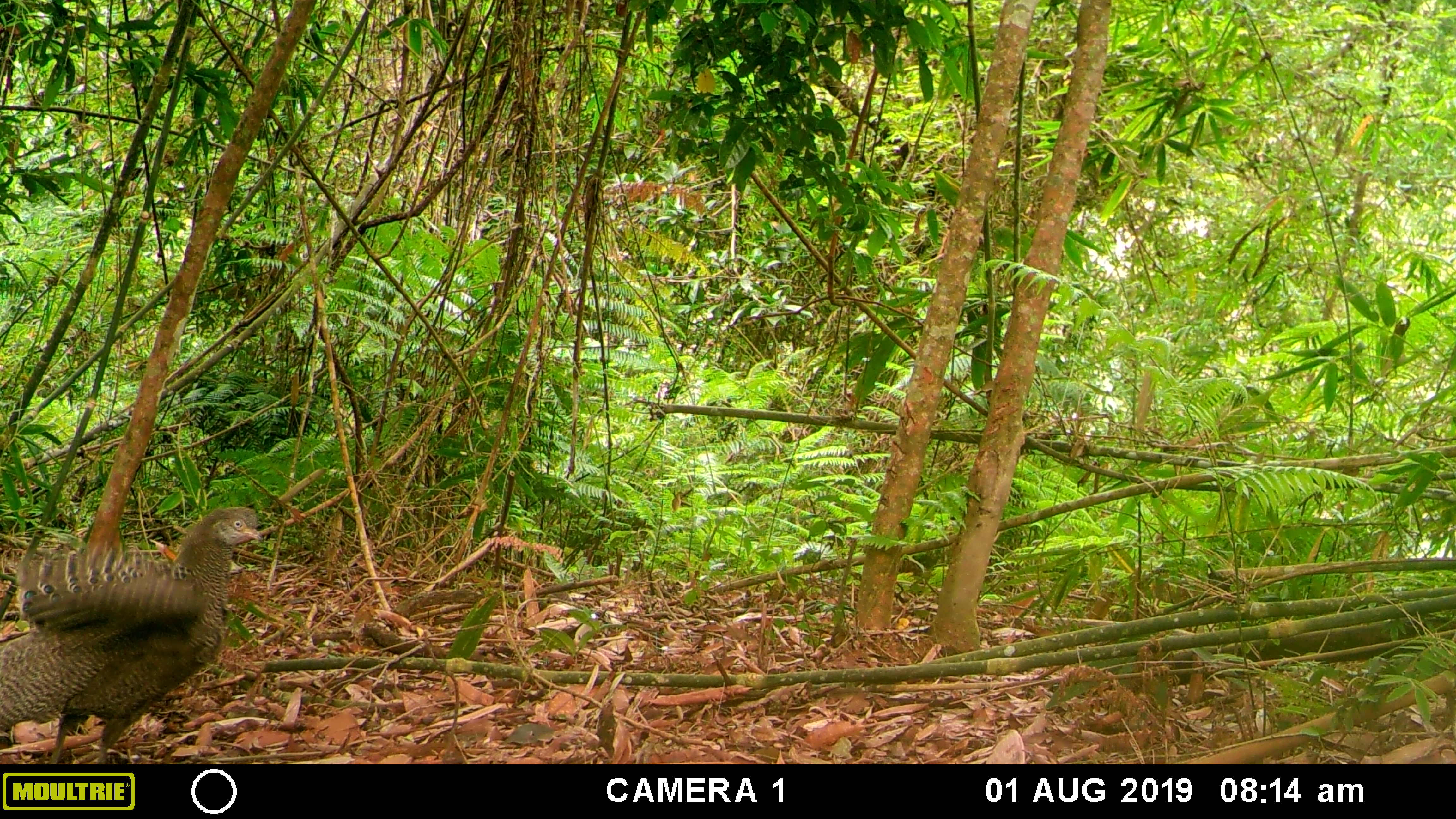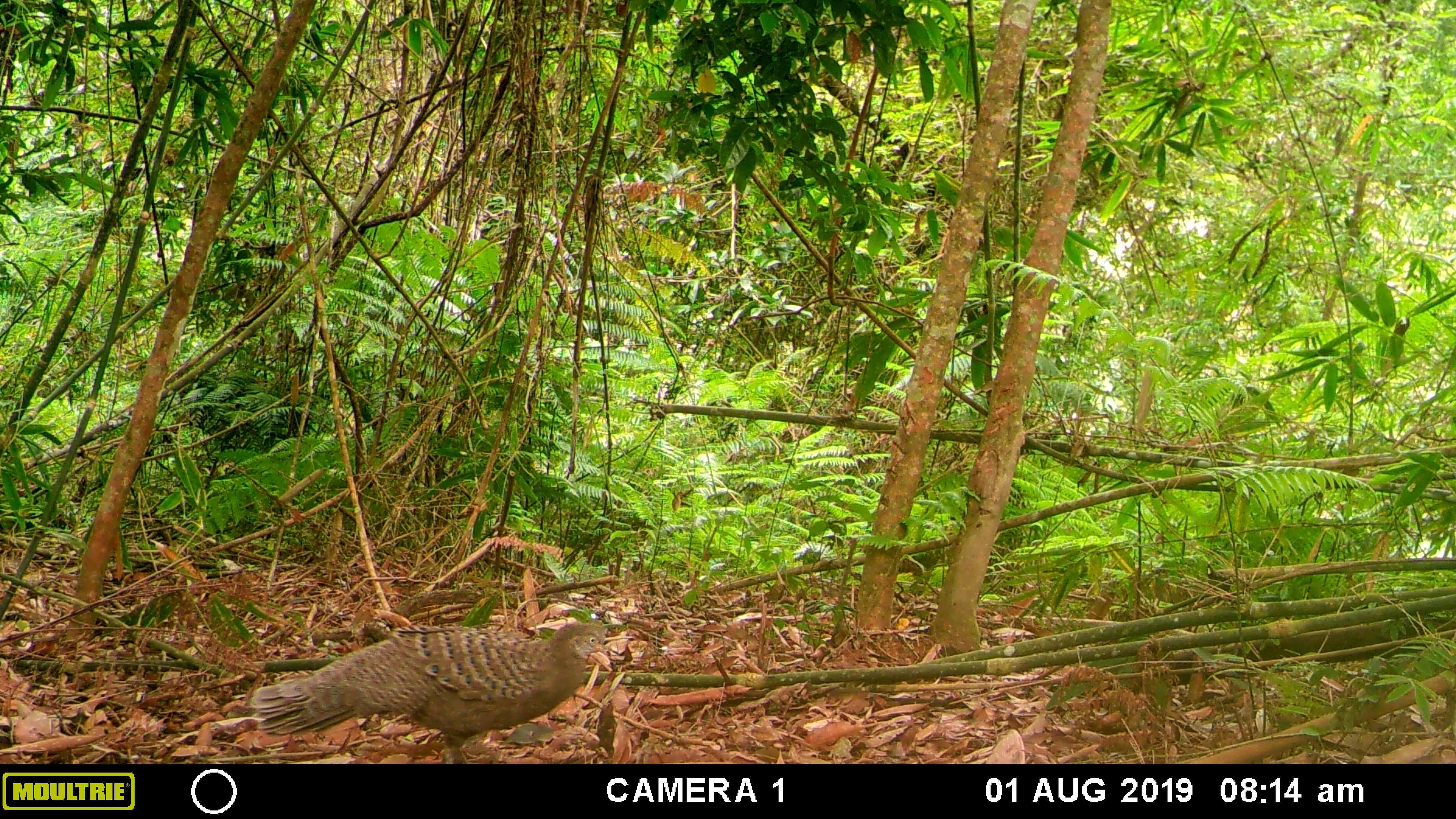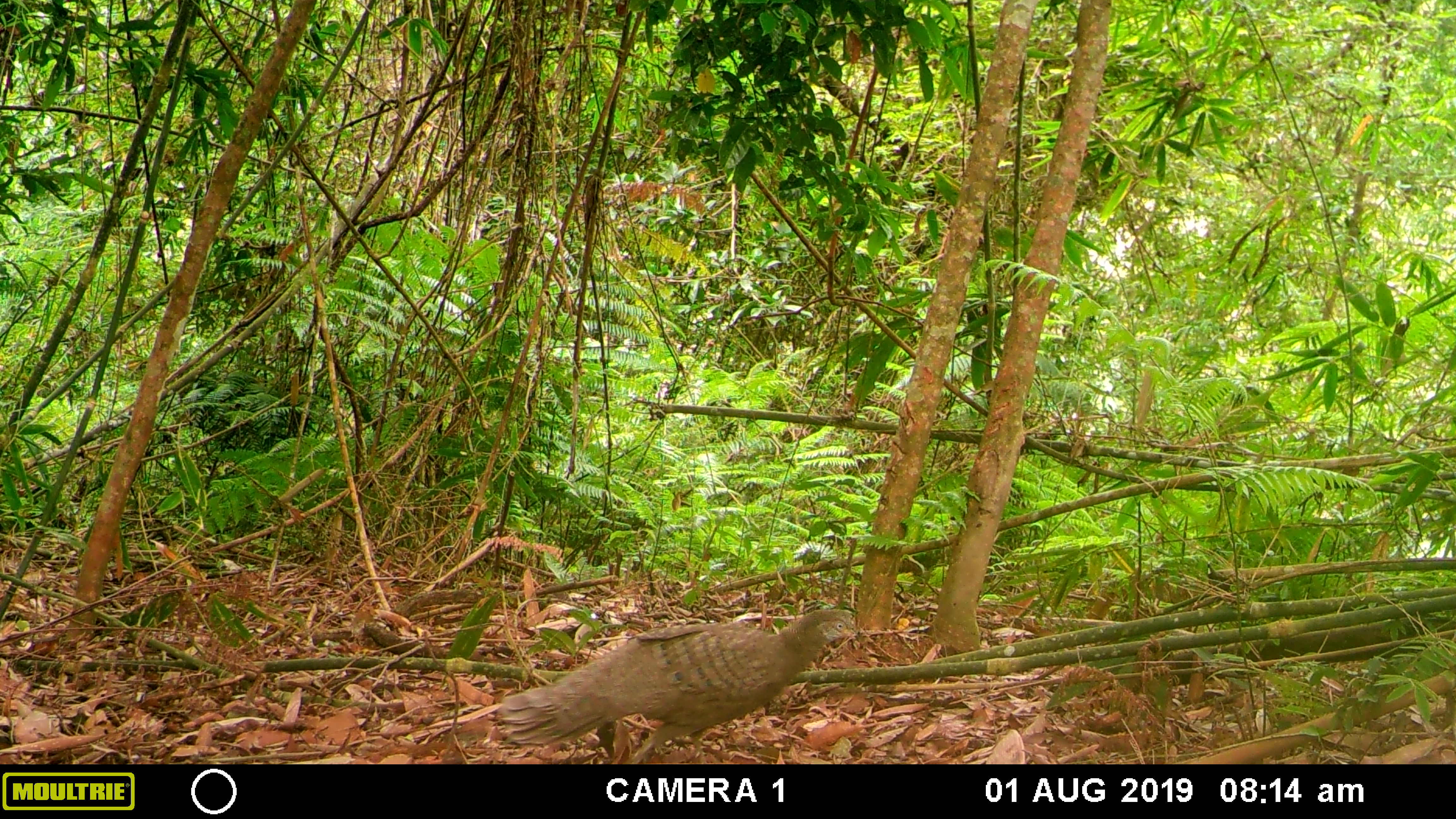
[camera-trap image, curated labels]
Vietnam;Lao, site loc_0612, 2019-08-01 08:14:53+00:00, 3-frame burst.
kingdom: Animalia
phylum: Chordata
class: Aves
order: Galliformes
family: Phasianidae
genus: Polyplectron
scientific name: Polyplectron bicalcaratum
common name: gray peacock-pheasant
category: grey peacock pheasant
Grey peacock pheasant (gray peacock-pheasant) (Polyplectron bicalcaratum). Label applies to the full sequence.